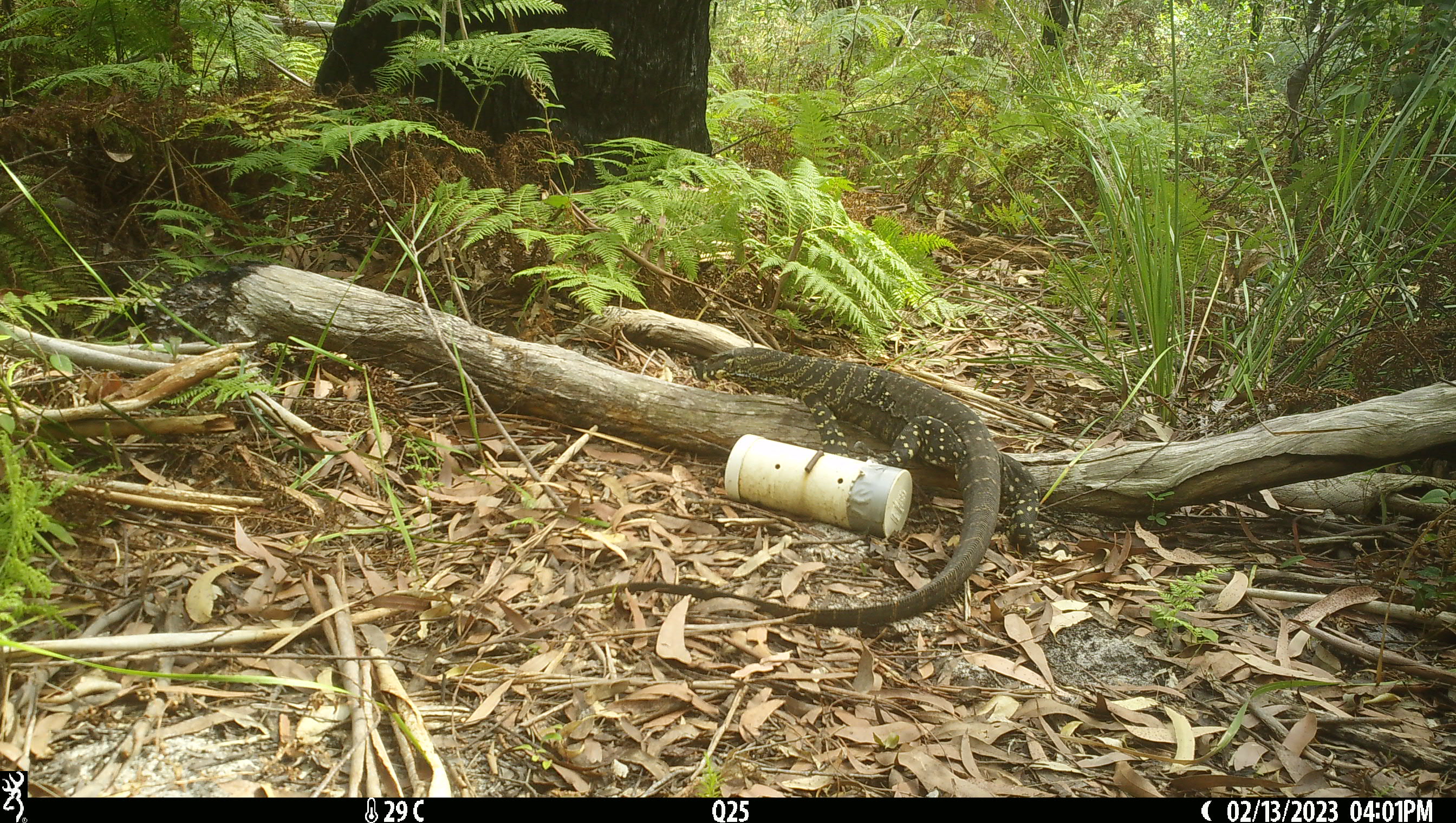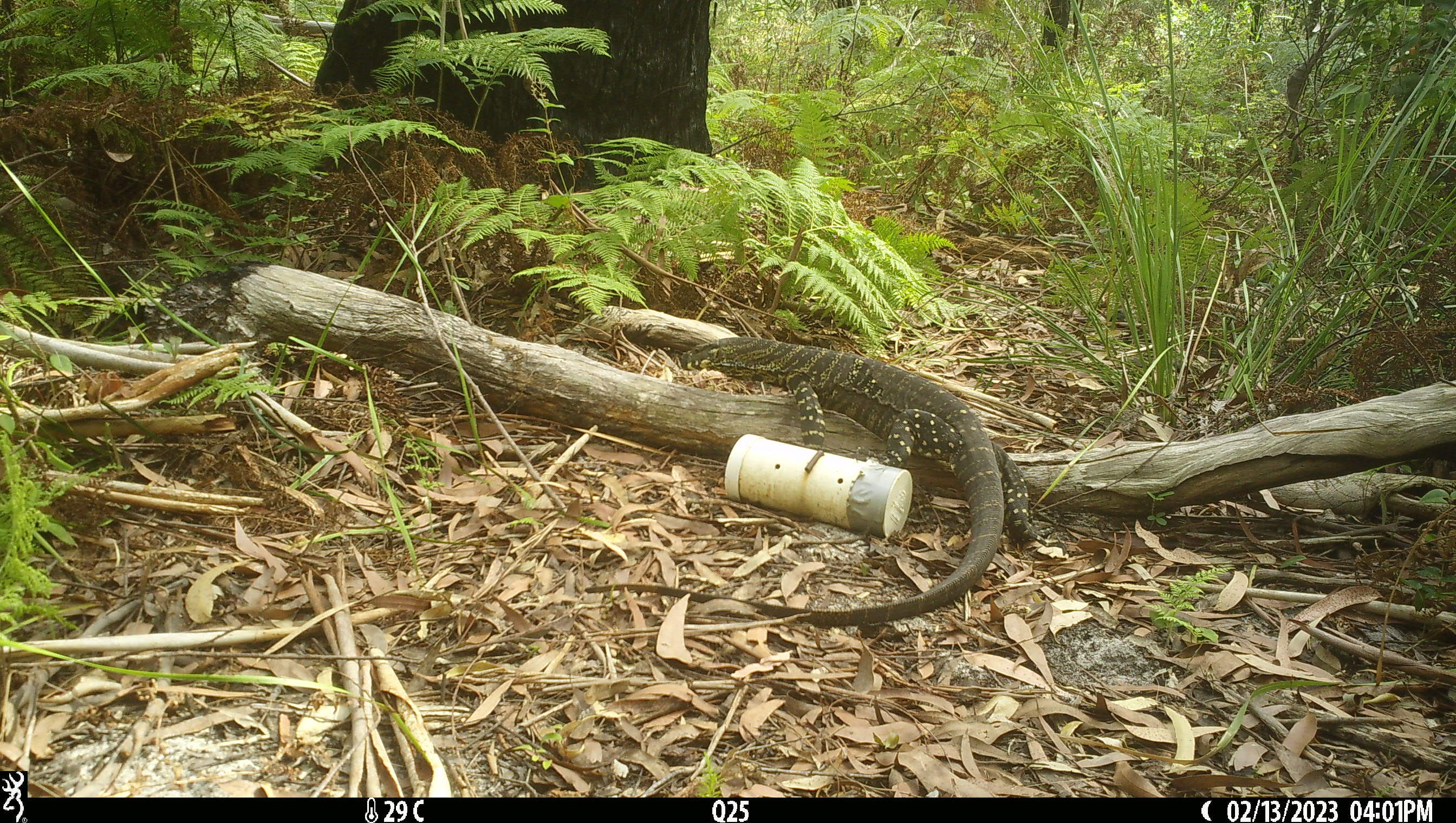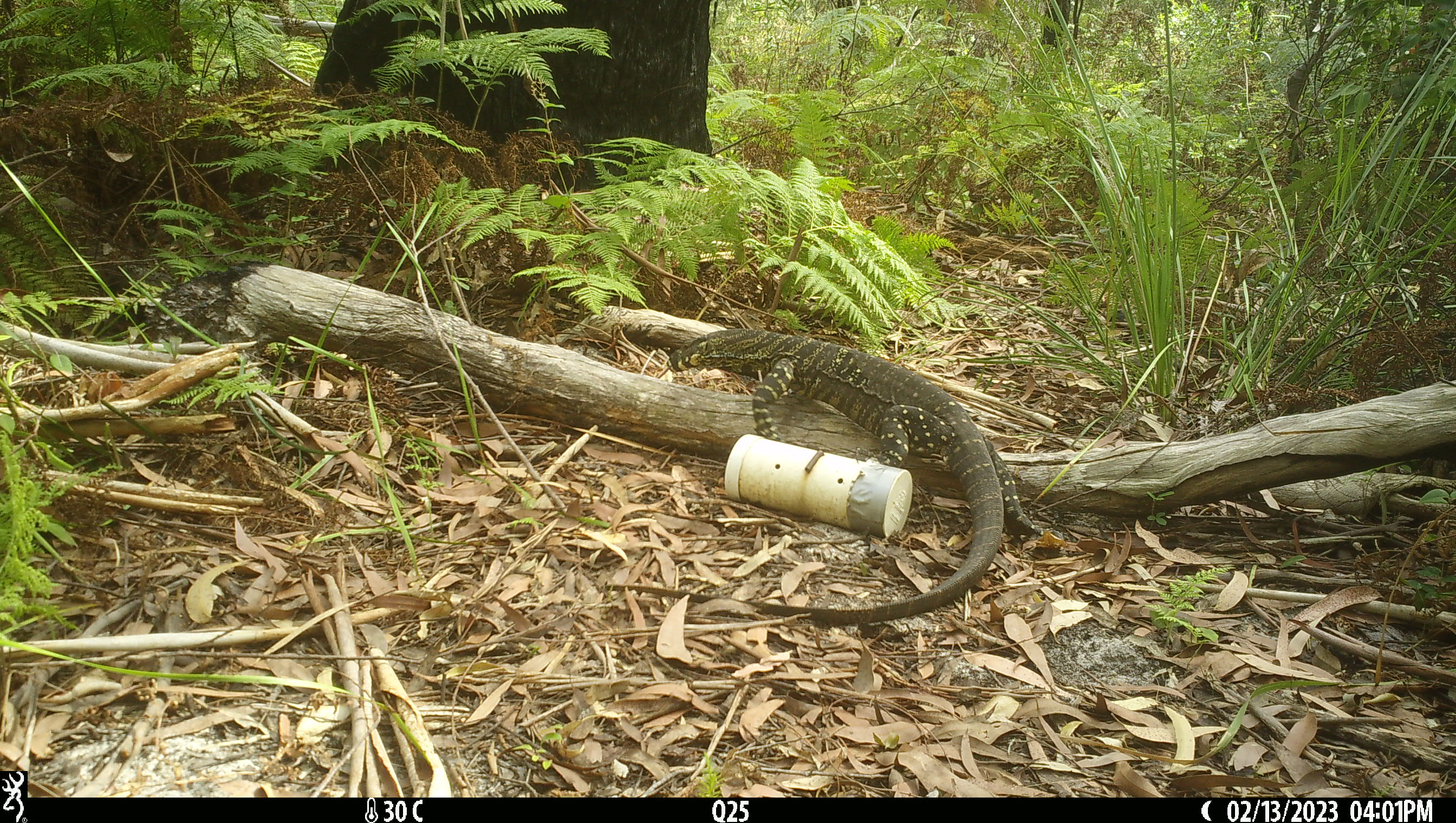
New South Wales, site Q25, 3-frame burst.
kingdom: Animalia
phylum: Chordata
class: Reptilia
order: Squamata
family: Varanidae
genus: Varanus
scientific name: Varanus varius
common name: lace monitor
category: goanna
Goanna (lace monitor) (Varanus varius).